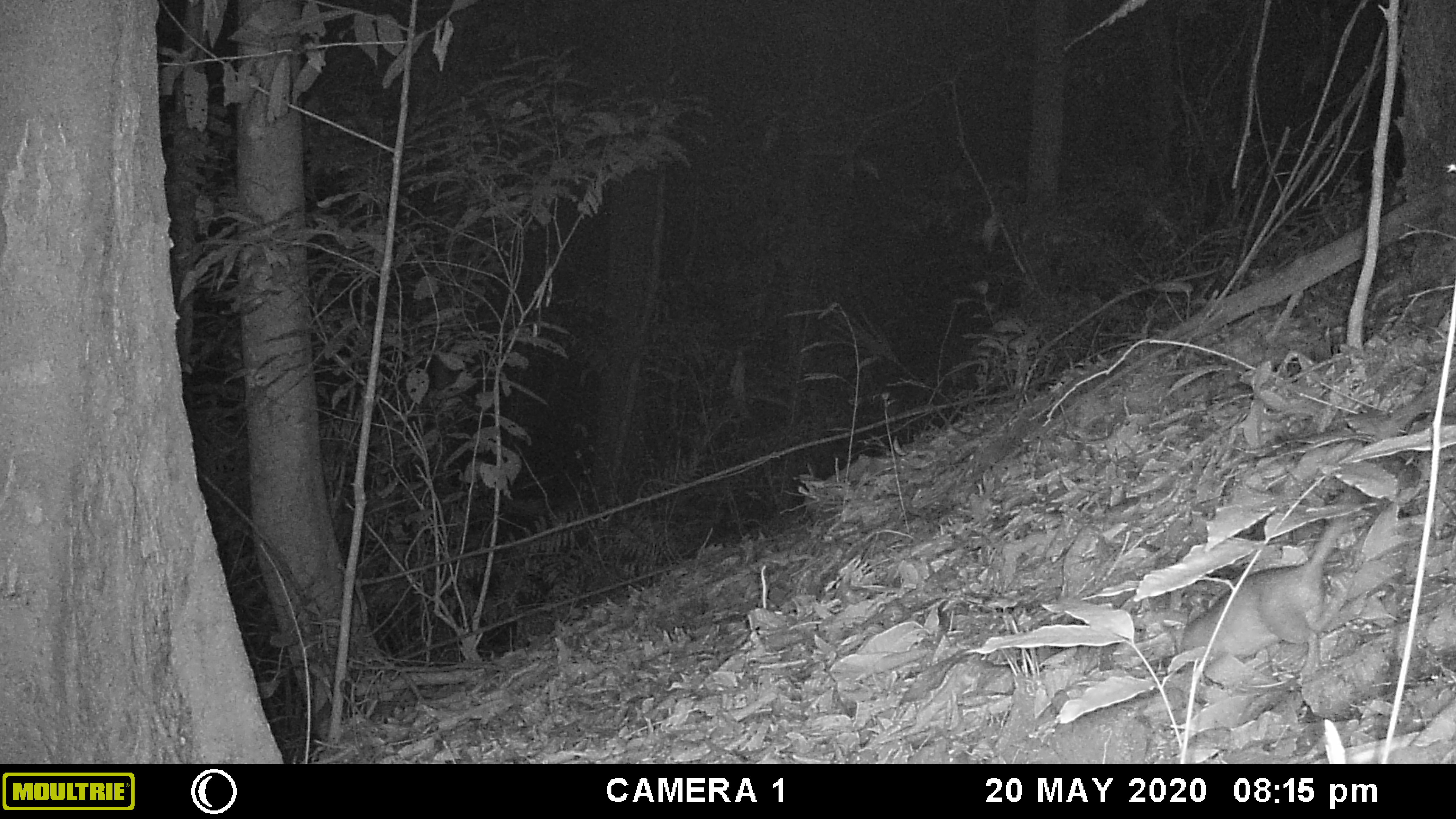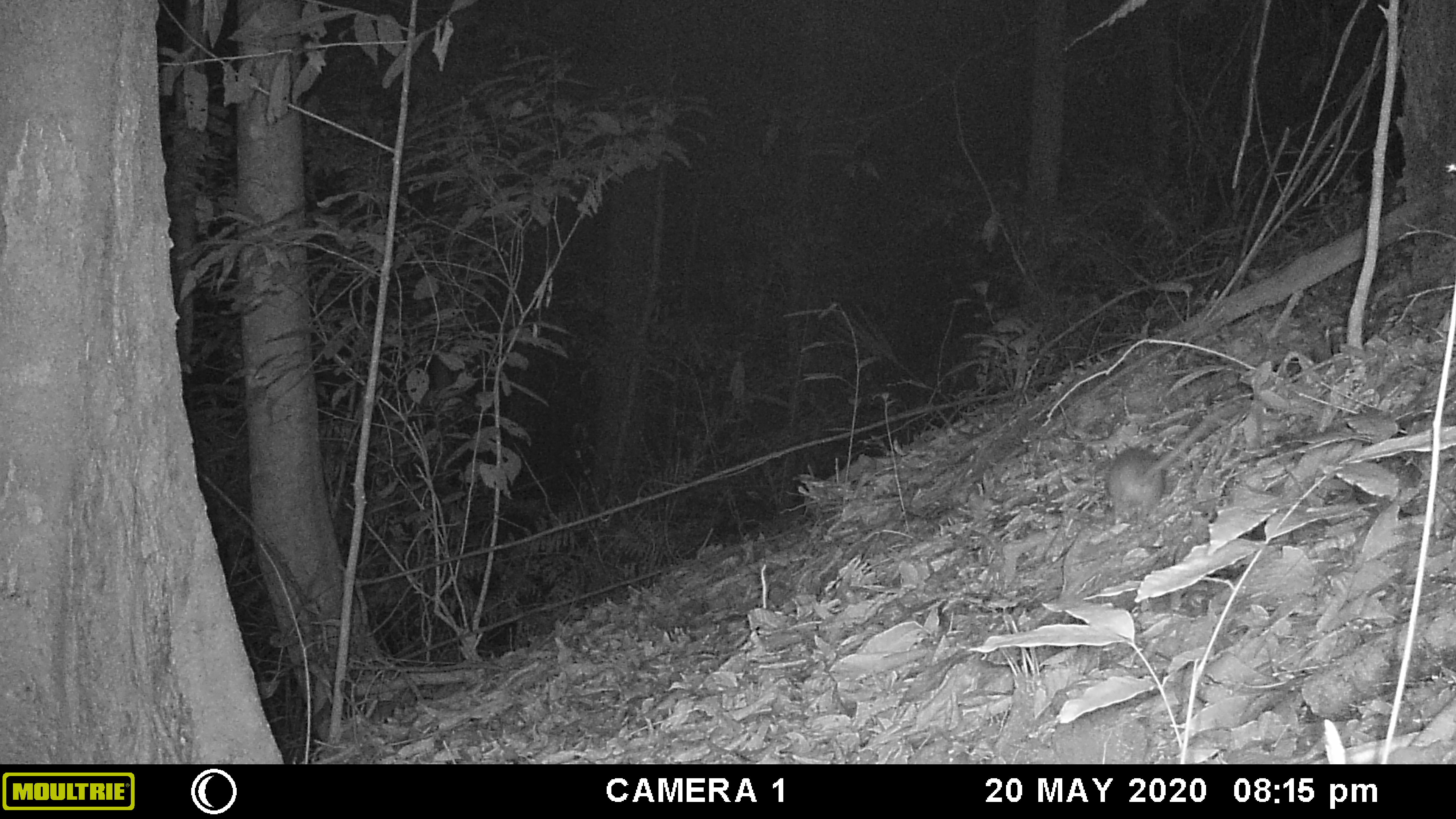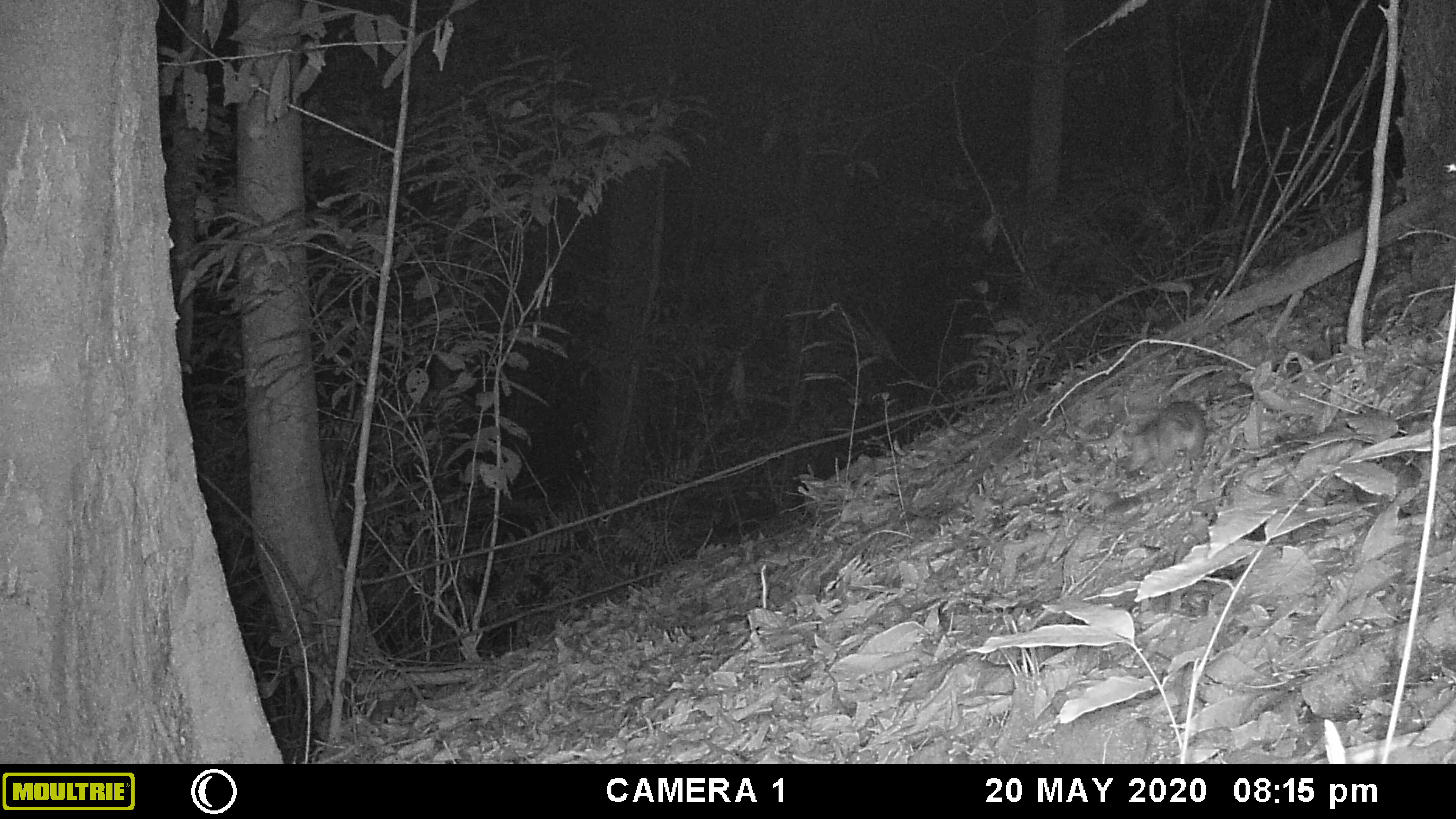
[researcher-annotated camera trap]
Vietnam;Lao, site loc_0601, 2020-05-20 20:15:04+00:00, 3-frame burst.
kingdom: Animalia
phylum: Chordata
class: Mammalia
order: Rodentia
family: Muridae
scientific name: Muridae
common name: old-world mice and rats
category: unidentified murid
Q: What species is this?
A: Unidentified murid (old-world mice and rats) (Muridae).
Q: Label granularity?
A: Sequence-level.